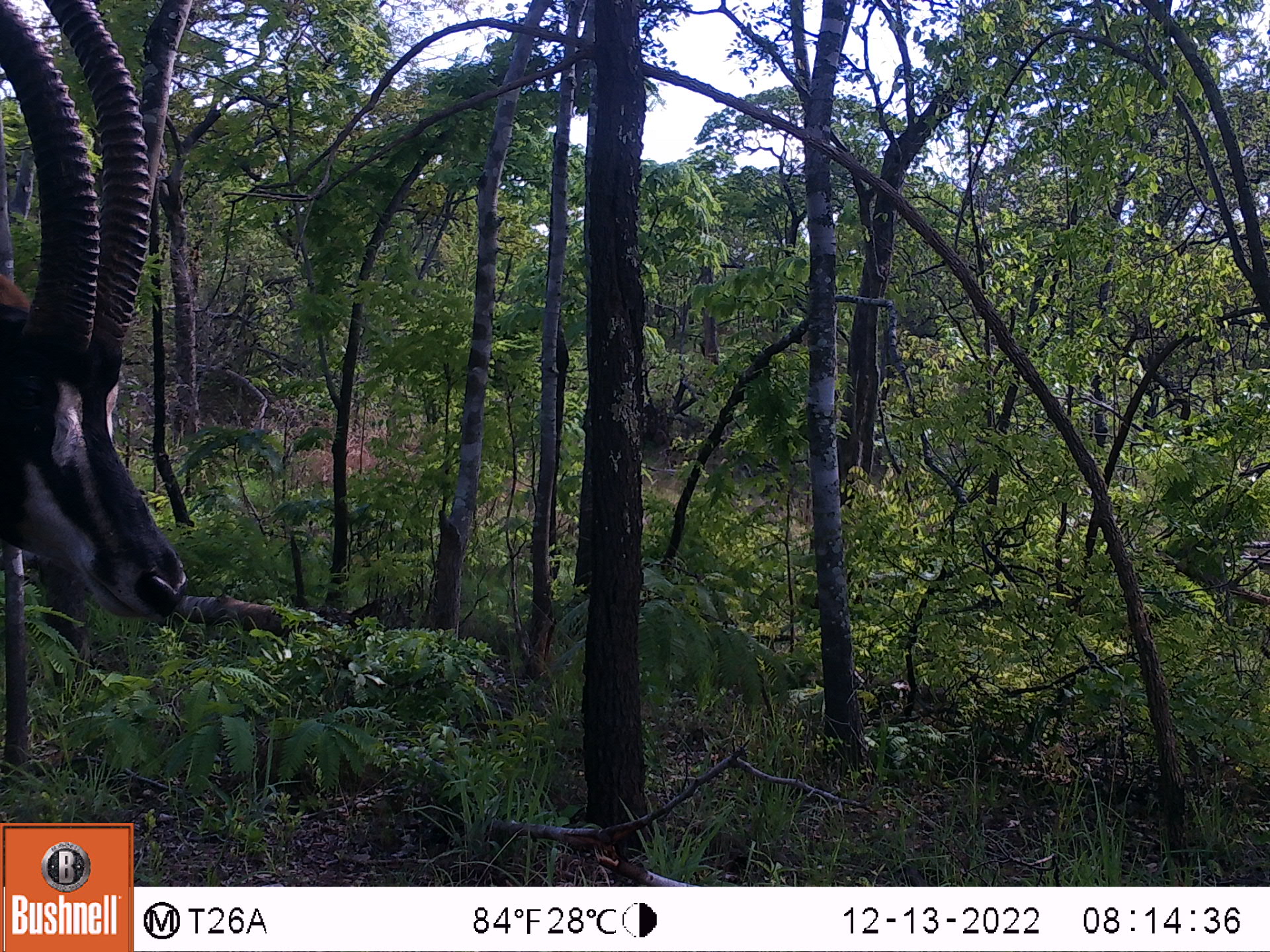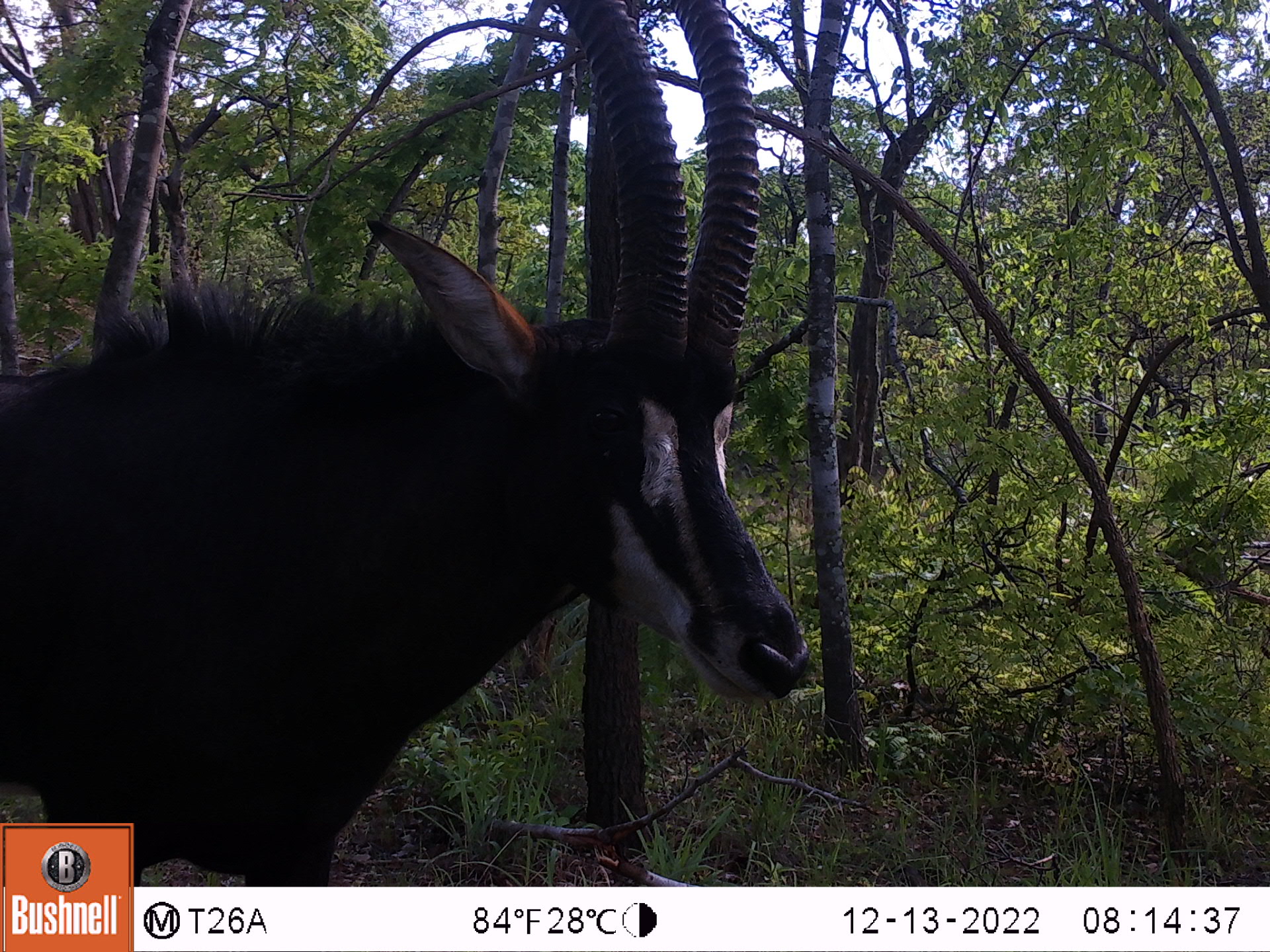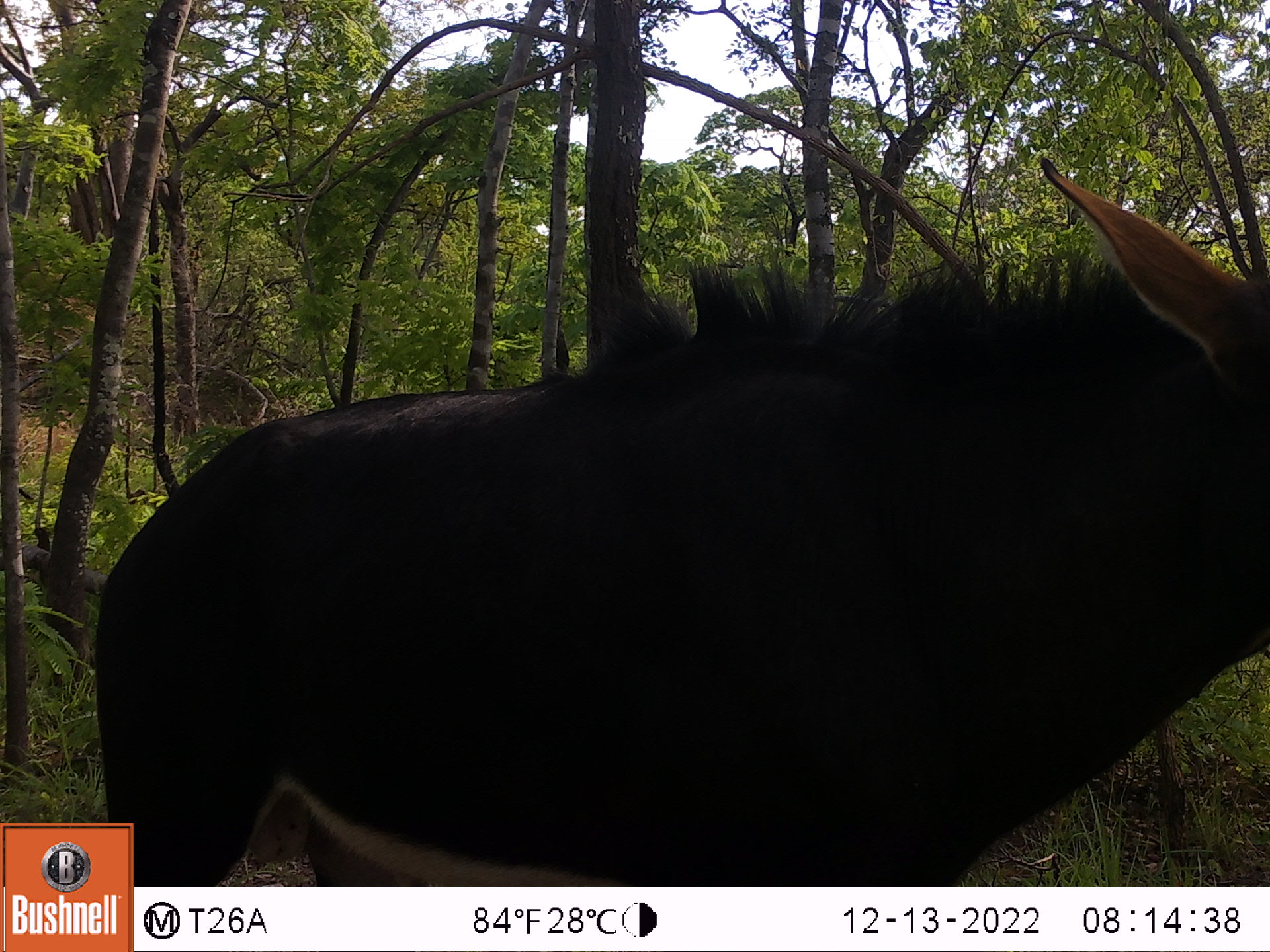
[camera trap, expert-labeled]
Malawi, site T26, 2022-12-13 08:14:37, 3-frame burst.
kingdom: Animalia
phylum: Chordata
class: Mammalia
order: Artiodactyla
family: Bovidae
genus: Hippotragus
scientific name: Hippotragus niger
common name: sable antelope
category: sable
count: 1